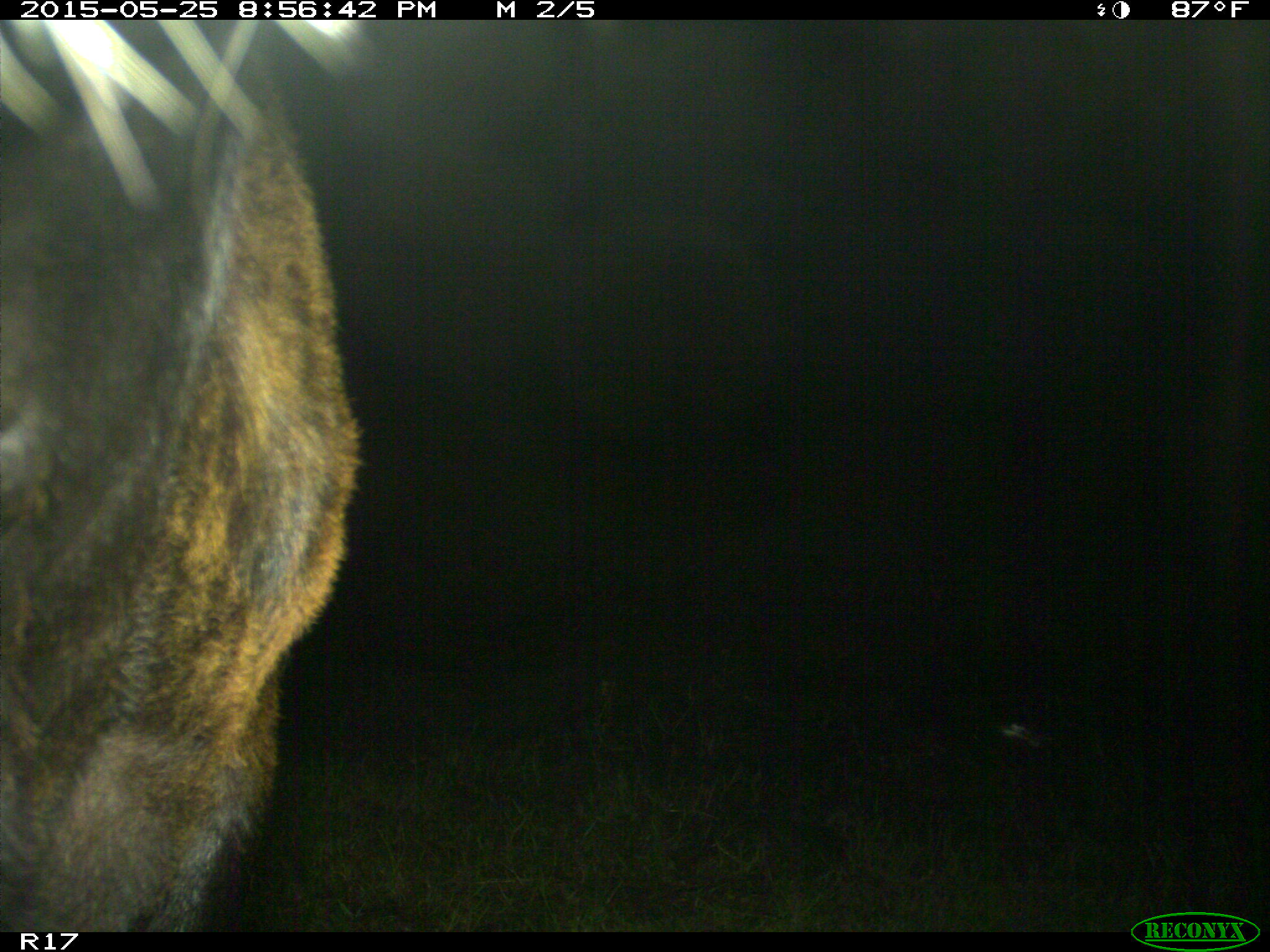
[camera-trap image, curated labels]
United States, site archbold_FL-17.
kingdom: Animalia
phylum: Chordata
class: Mammalia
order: Artiodactyla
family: Bovidae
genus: Bos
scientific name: Bos taurus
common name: domestic cow